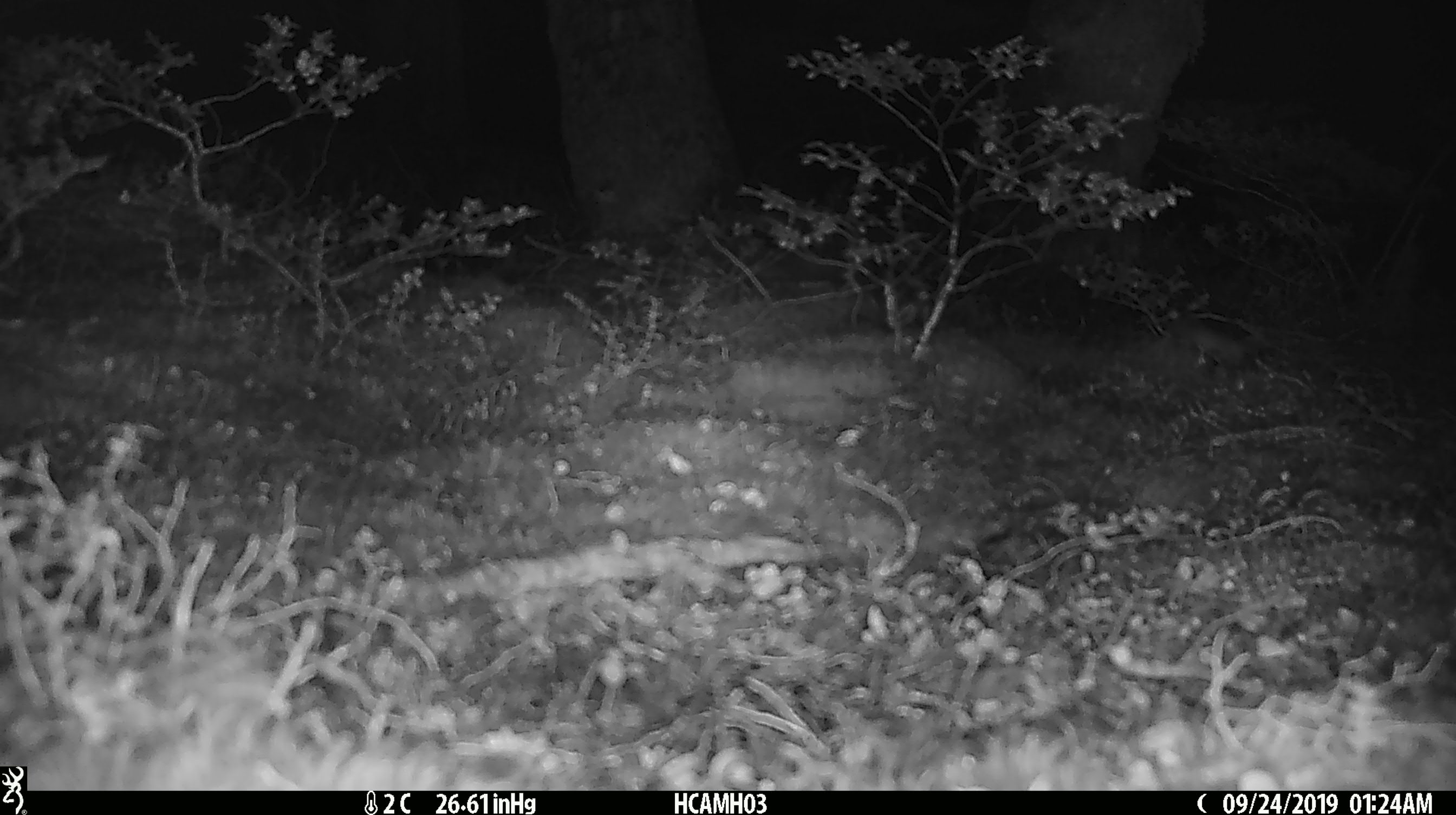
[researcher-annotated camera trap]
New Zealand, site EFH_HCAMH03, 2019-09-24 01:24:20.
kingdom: Animalia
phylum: Chordata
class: Mammalia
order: Rodentia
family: Muridae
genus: Mus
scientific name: Mus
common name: mouse